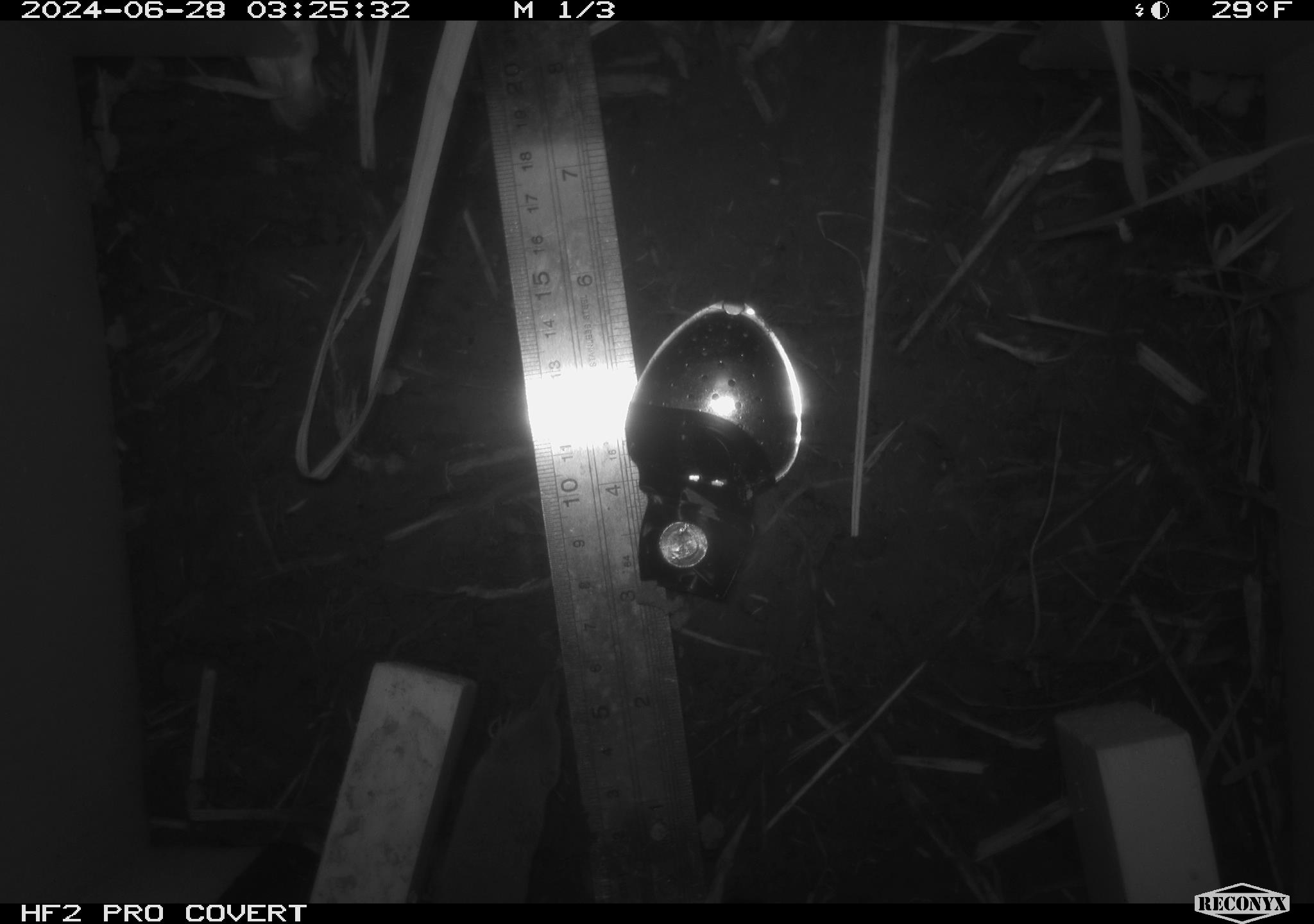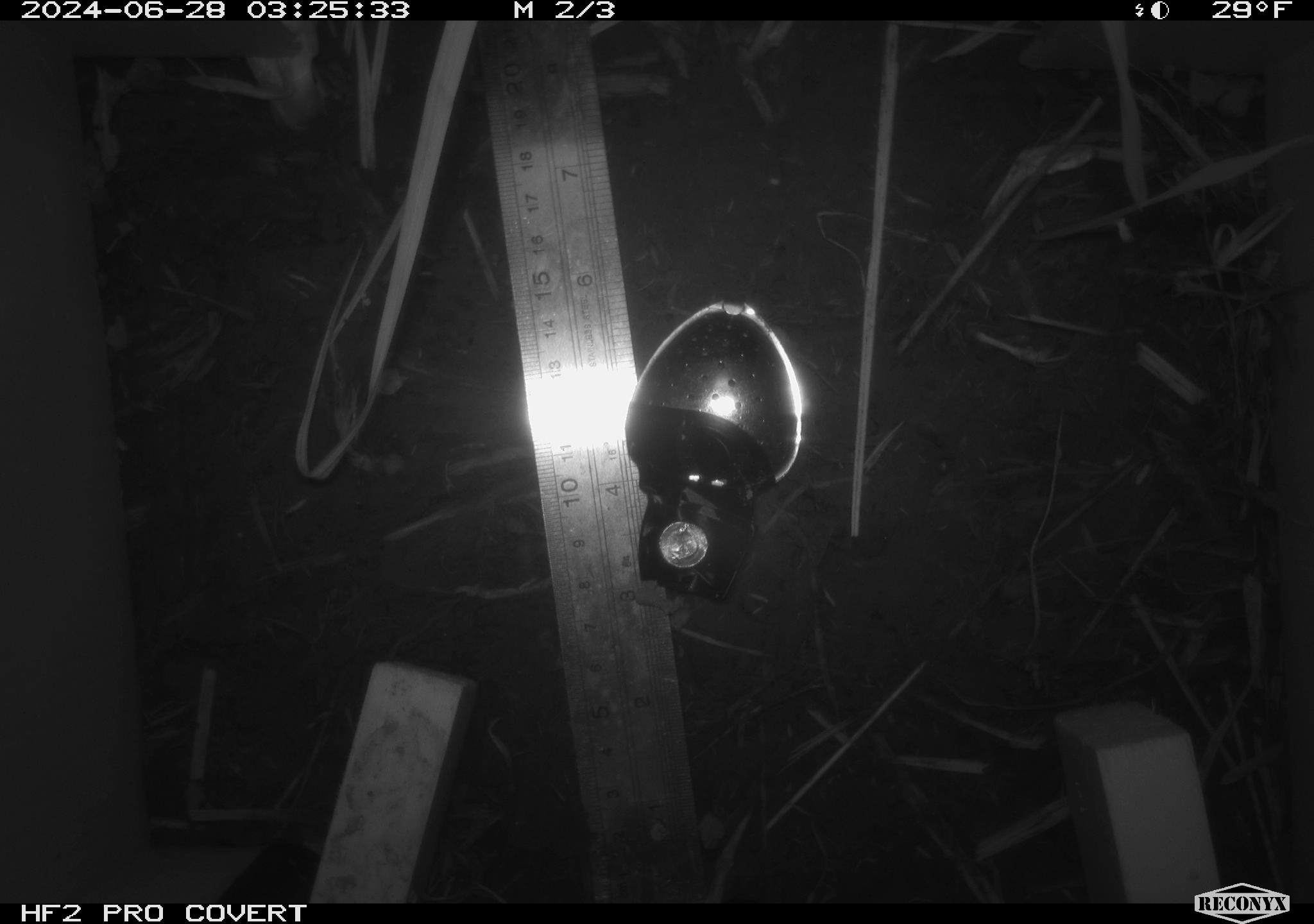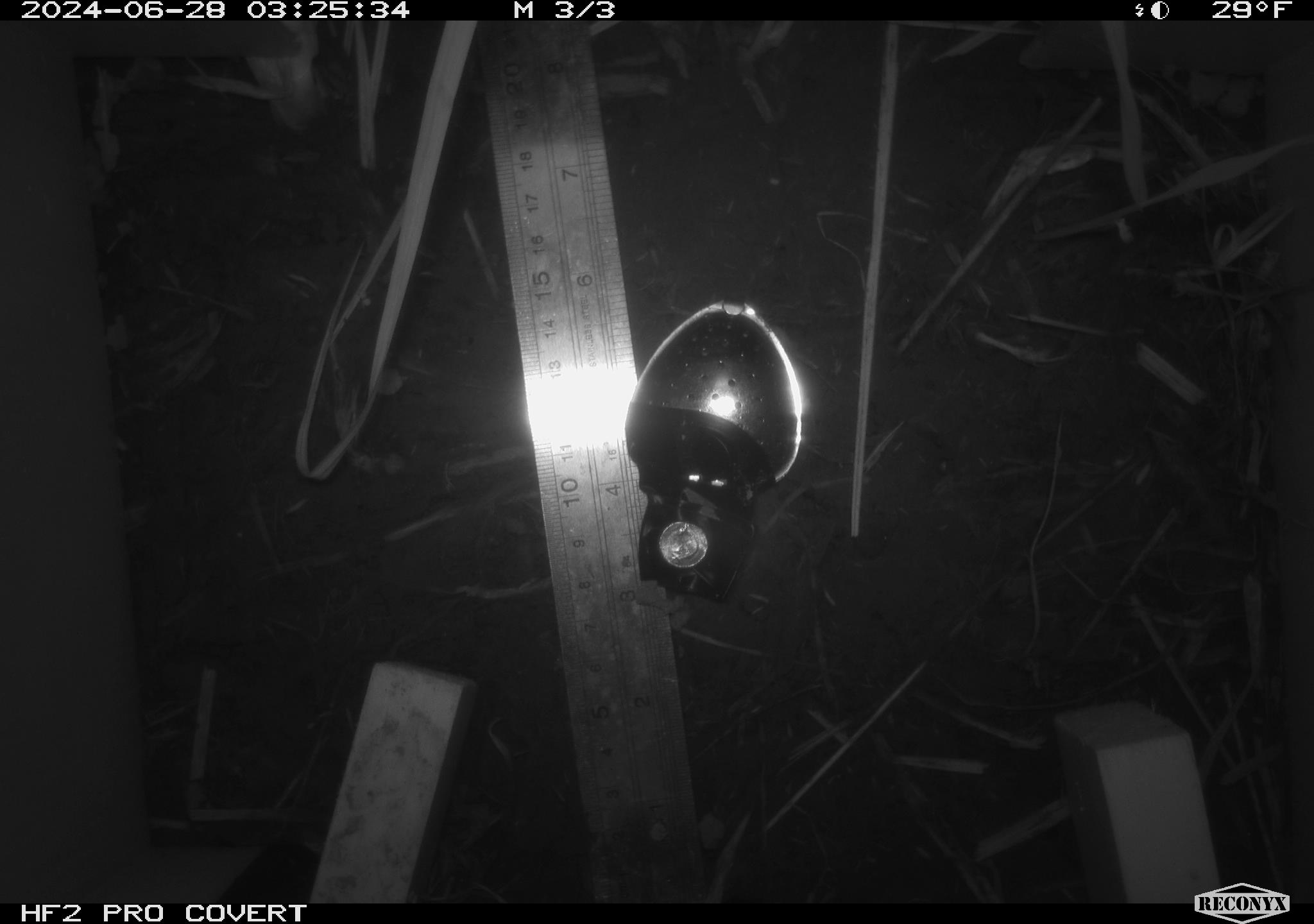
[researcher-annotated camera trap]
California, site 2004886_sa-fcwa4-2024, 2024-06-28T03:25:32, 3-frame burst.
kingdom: Animalia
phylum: Chordata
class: Mammalia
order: Eulipotyphla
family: Soricidae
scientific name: Soricidae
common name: shrews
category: soricidae family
Soricidae family (shrews) (Soricidae).